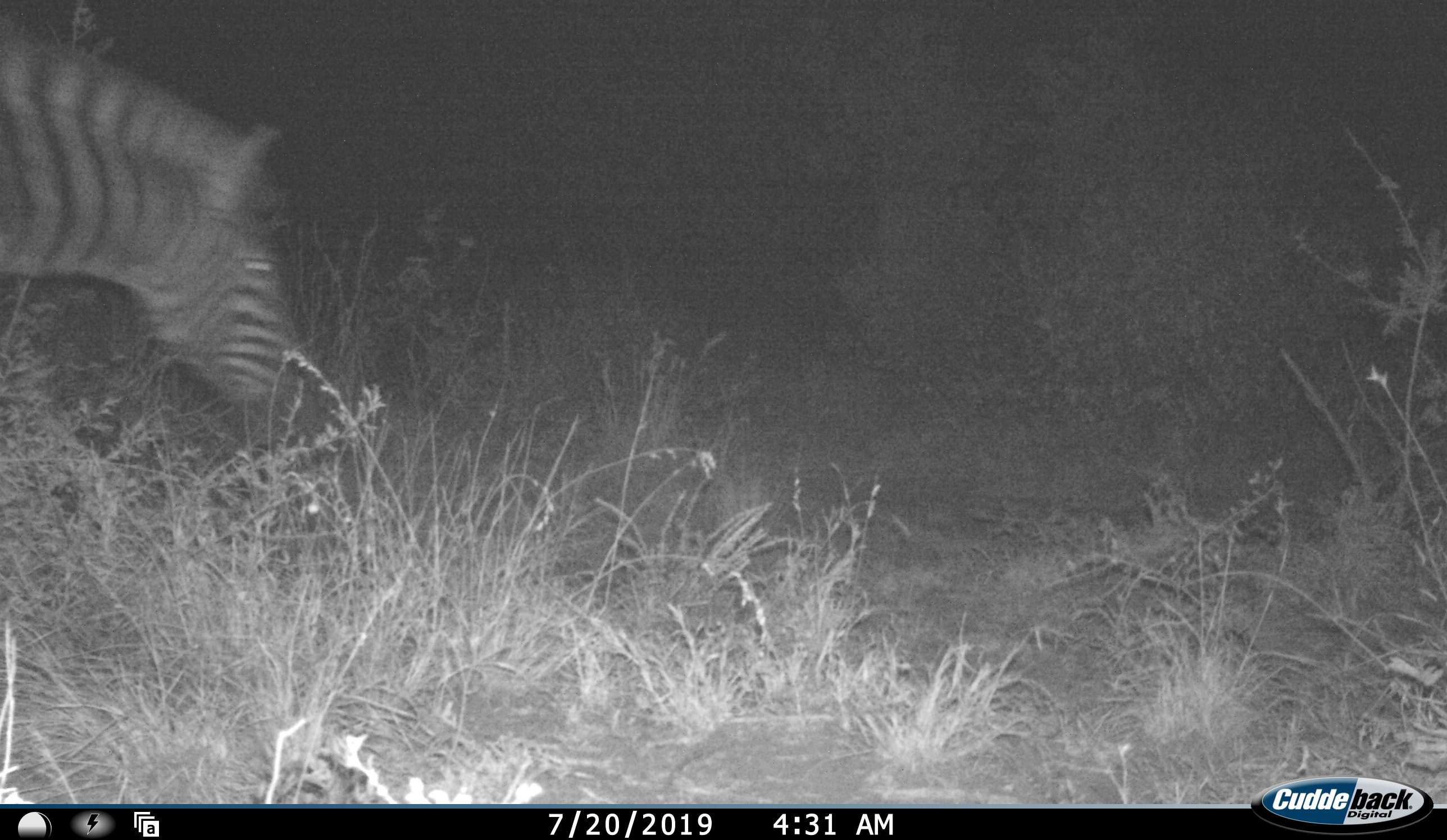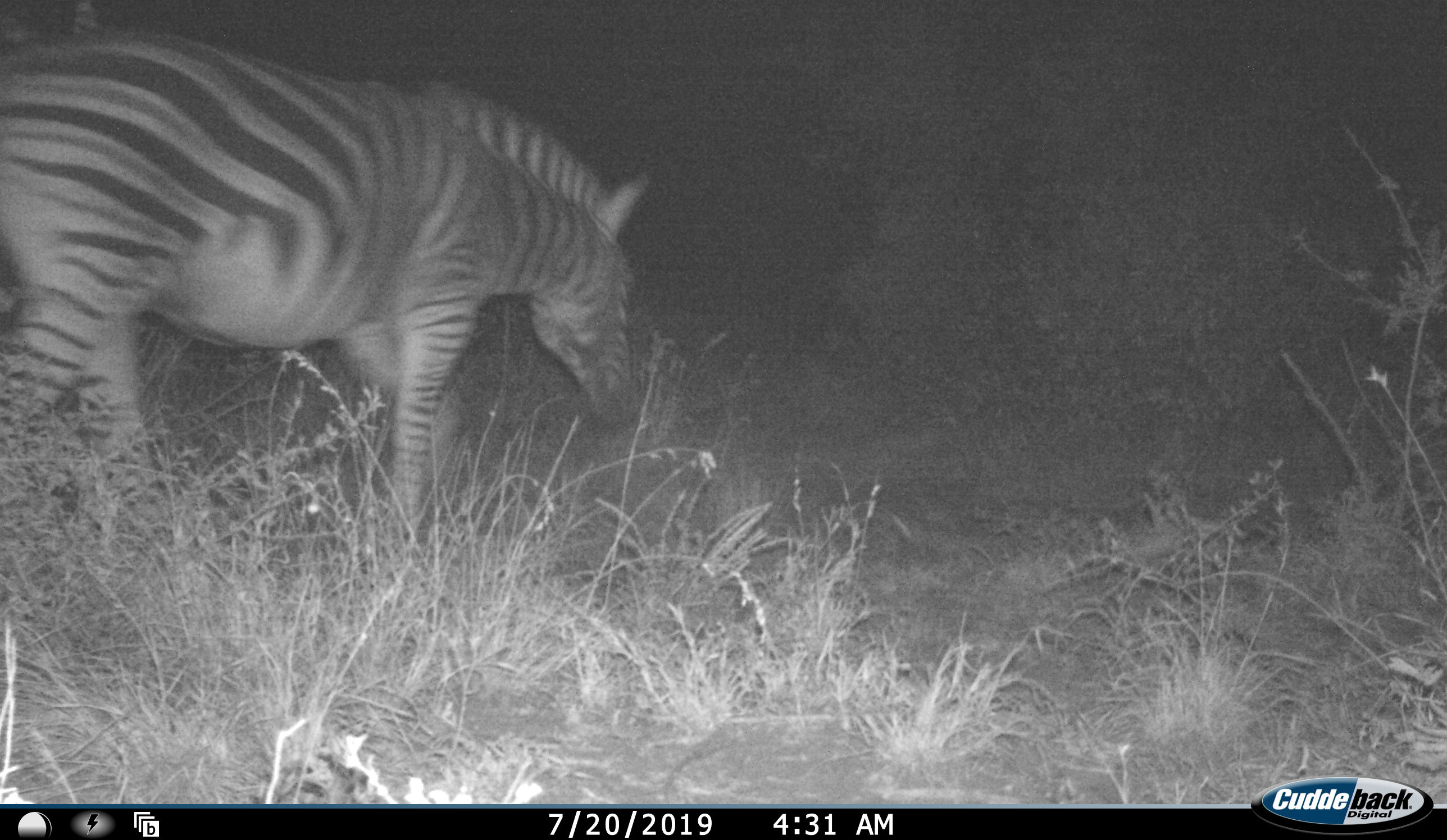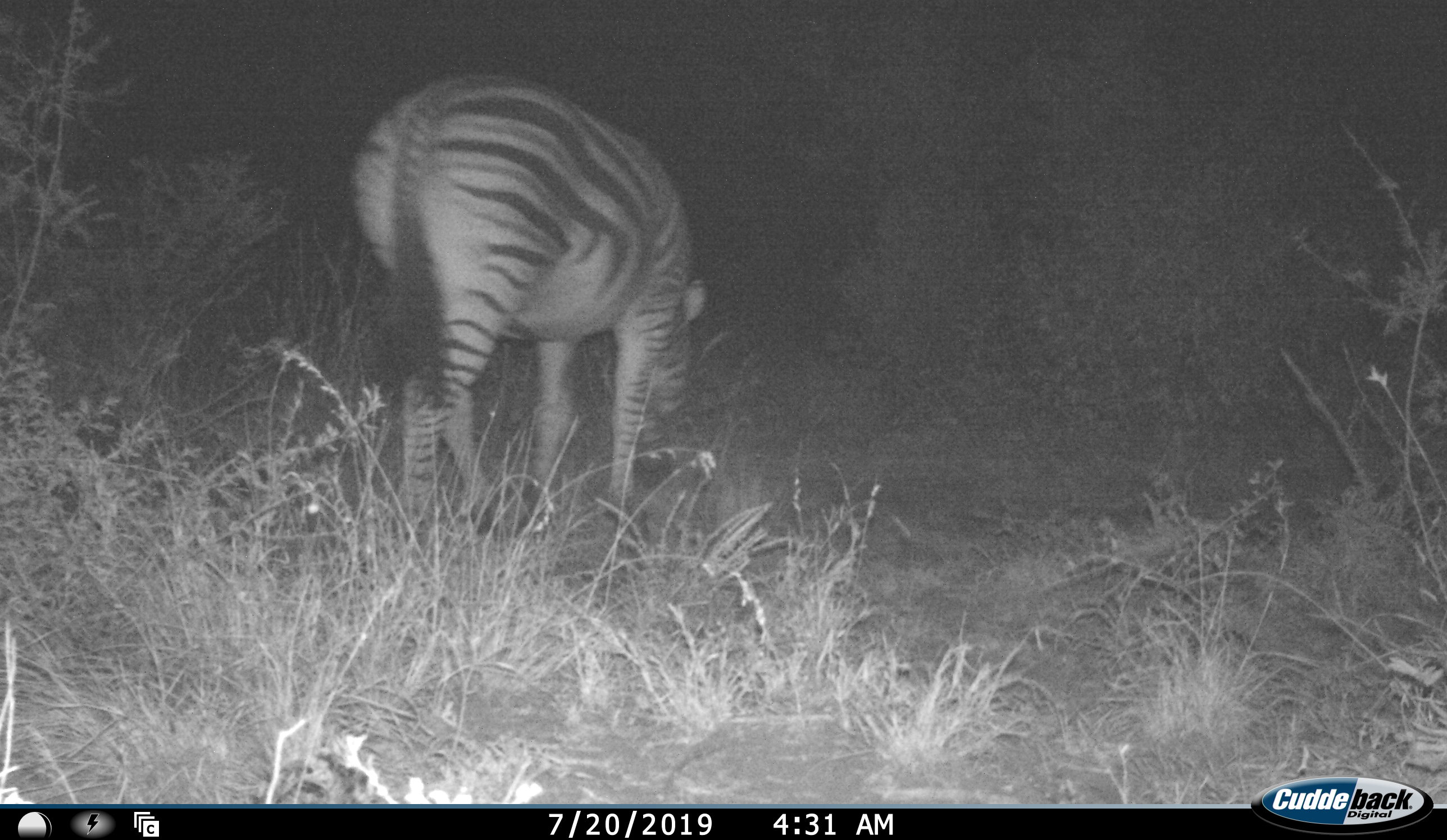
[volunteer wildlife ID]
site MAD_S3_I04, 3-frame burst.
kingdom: Animalia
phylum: Chordata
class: Mammalia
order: Perissodactyla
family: Equidae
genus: Equus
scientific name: Equus quagga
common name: plains zebra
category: zebraplains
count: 1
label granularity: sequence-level